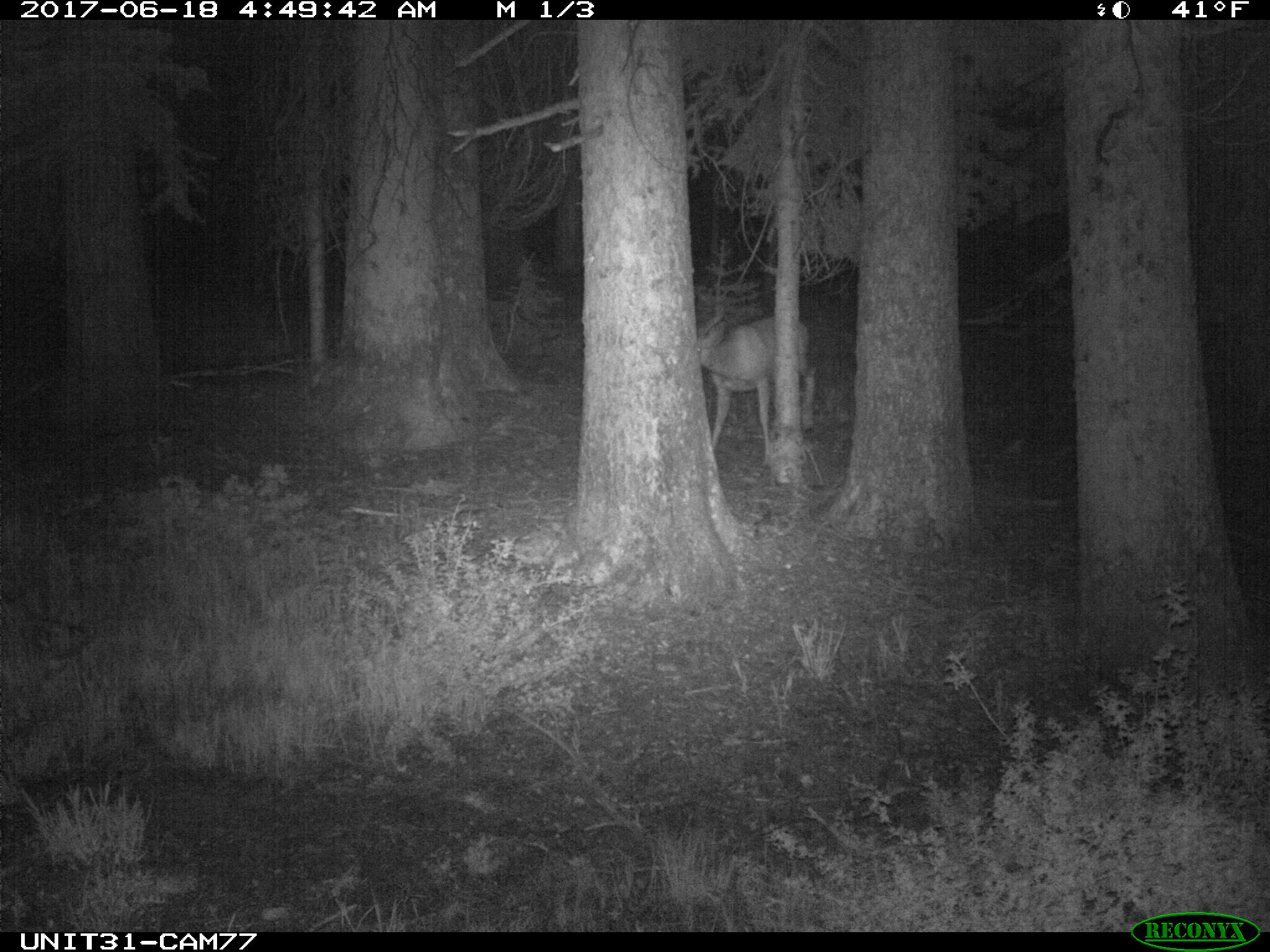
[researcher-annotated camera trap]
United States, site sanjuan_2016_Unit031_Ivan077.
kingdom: Animalia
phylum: Chordata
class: Mammalia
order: Artiodactyla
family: Cervidae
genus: Odocoileus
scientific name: Odocoileus hemionus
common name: mule deer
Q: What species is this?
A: Odocoileus hemionus (mule deer).